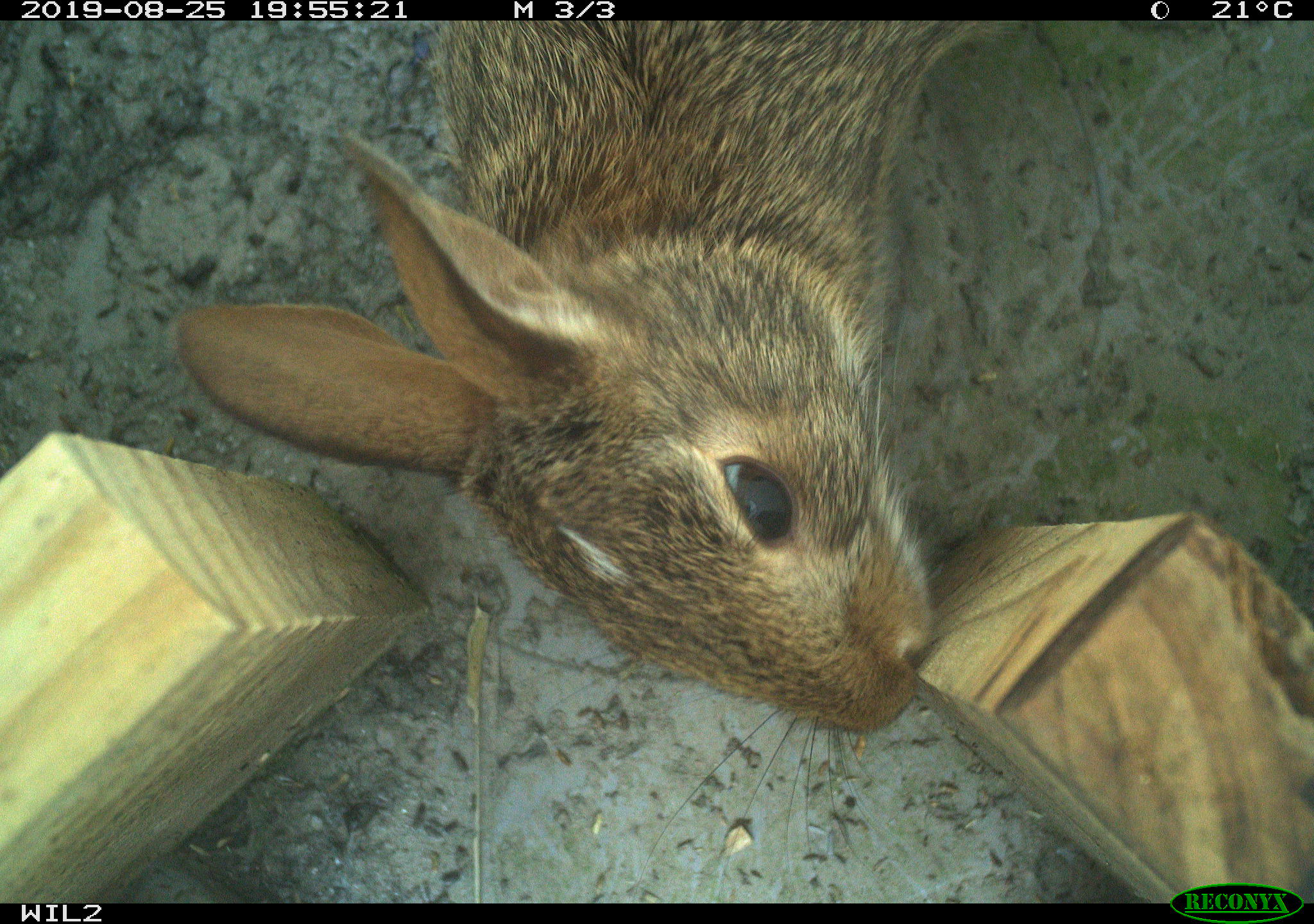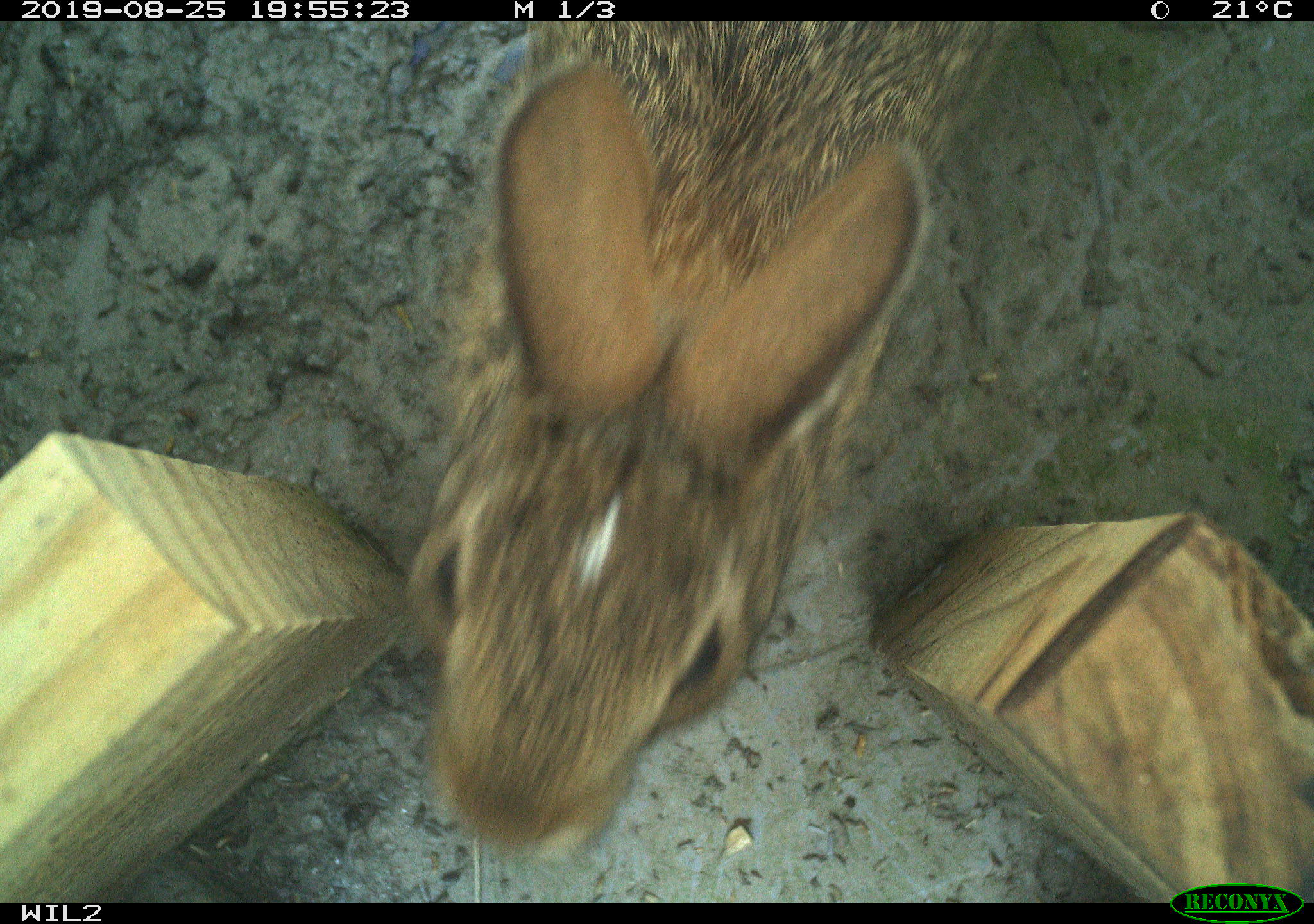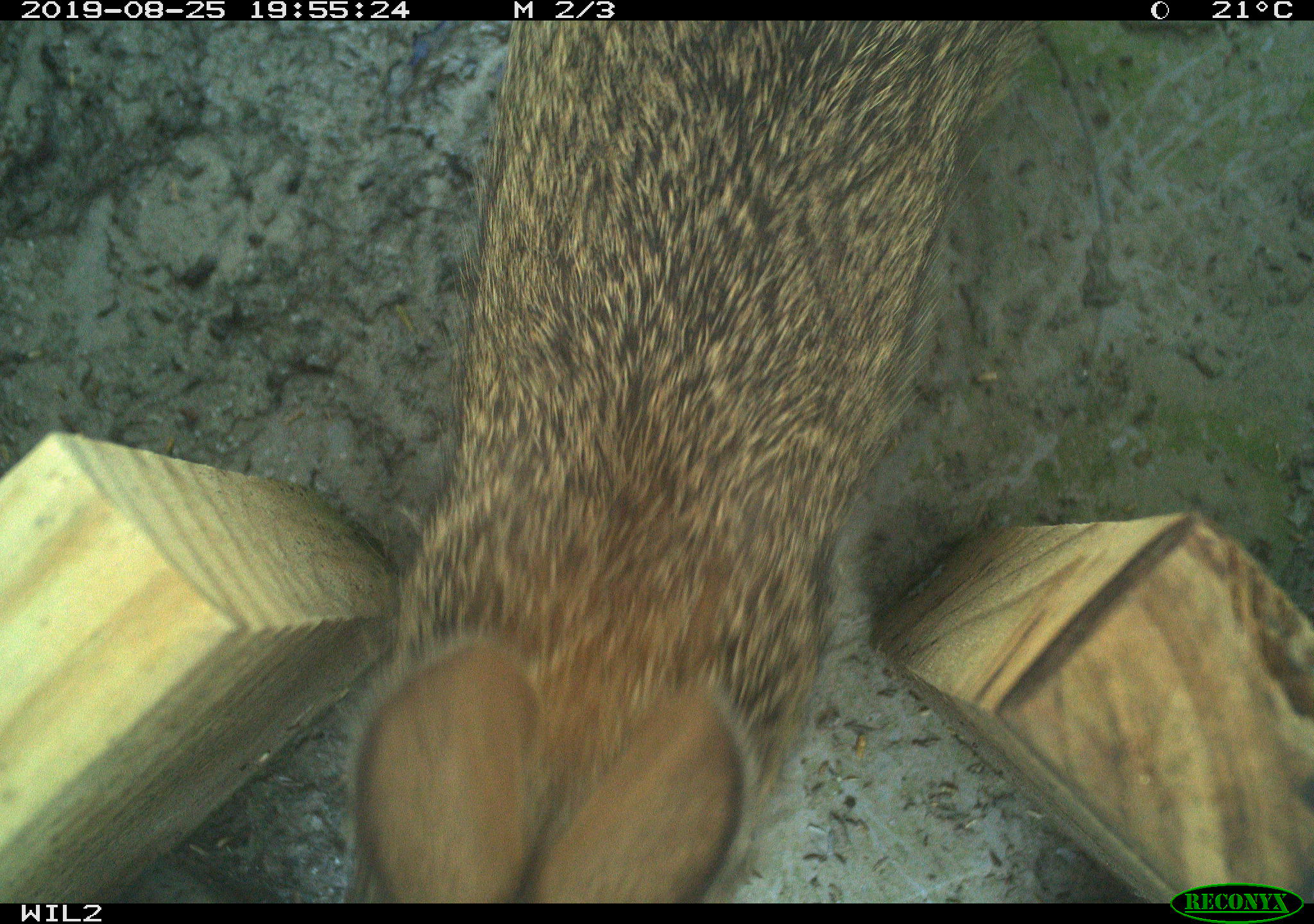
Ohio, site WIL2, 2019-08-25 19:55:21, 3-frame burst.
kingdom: Animalia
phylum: Chordata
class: Mammalia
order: Lagomorpha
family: Leporidae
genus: Sylvilagus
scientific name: Sylvilagus floridanus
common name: eastern cottontail